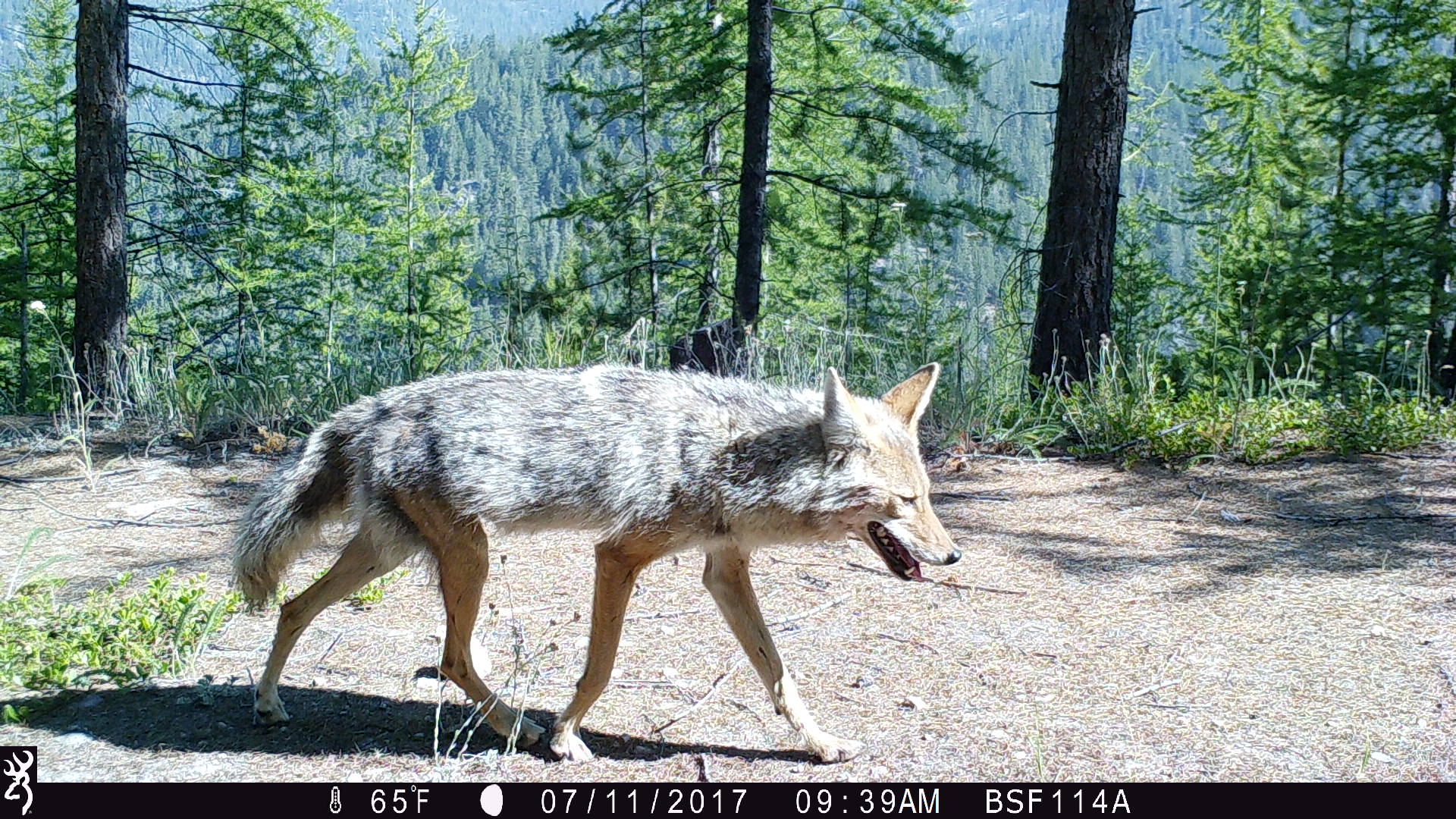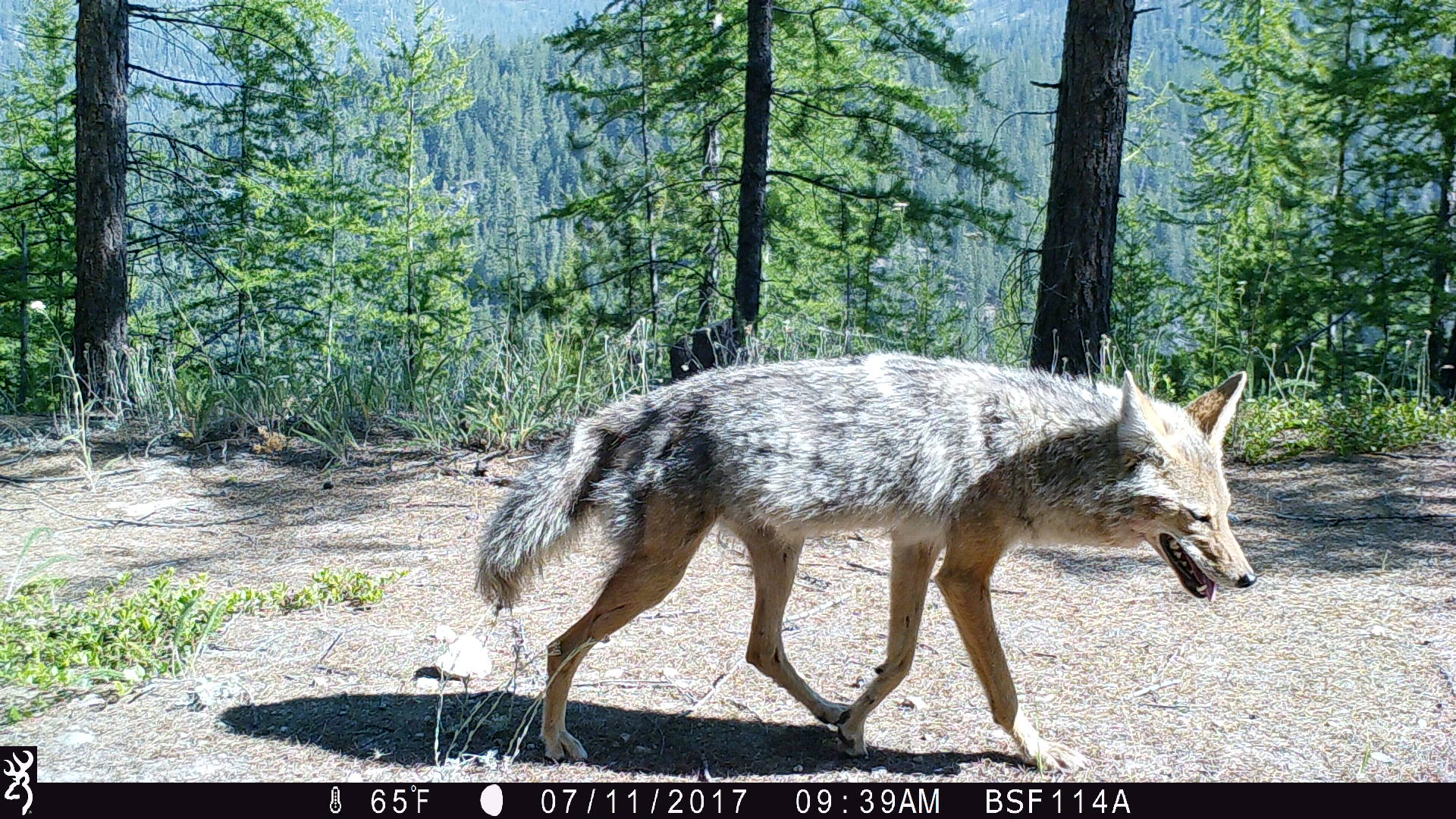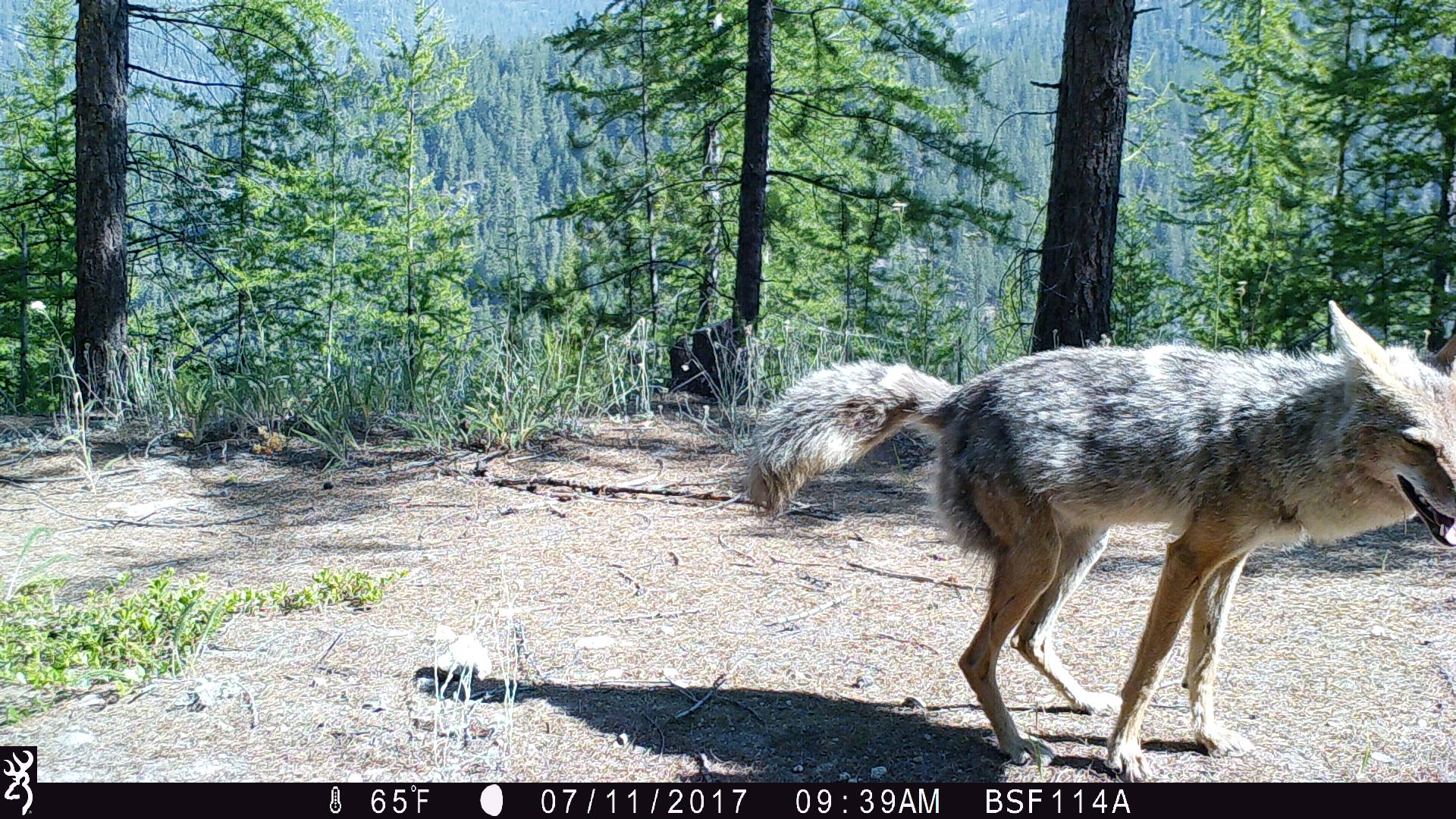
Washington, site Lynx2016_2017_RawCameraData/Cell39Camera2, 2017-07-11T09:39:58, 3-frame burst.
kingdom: Animalia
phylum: Chordata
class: Mammalia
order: Carnivora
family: Canidae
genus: Canis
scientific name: Canis latrans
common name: coyote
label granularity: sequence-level